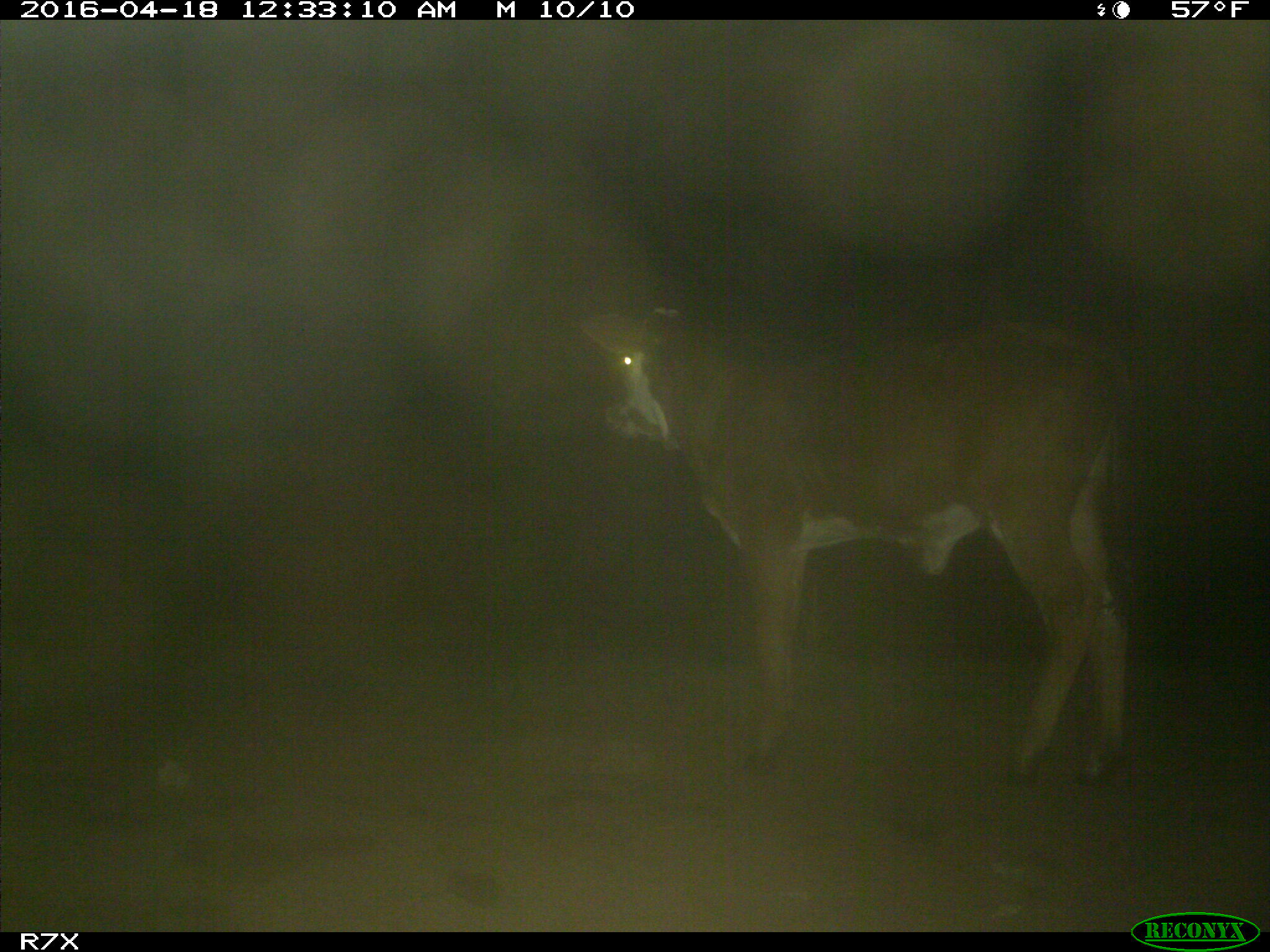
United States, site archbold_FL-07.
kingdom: Animalia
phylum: Chordata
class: Mammalia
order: Artiodactyla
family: Bovidae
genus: Bos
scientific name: Bos taurus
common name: domestic cow